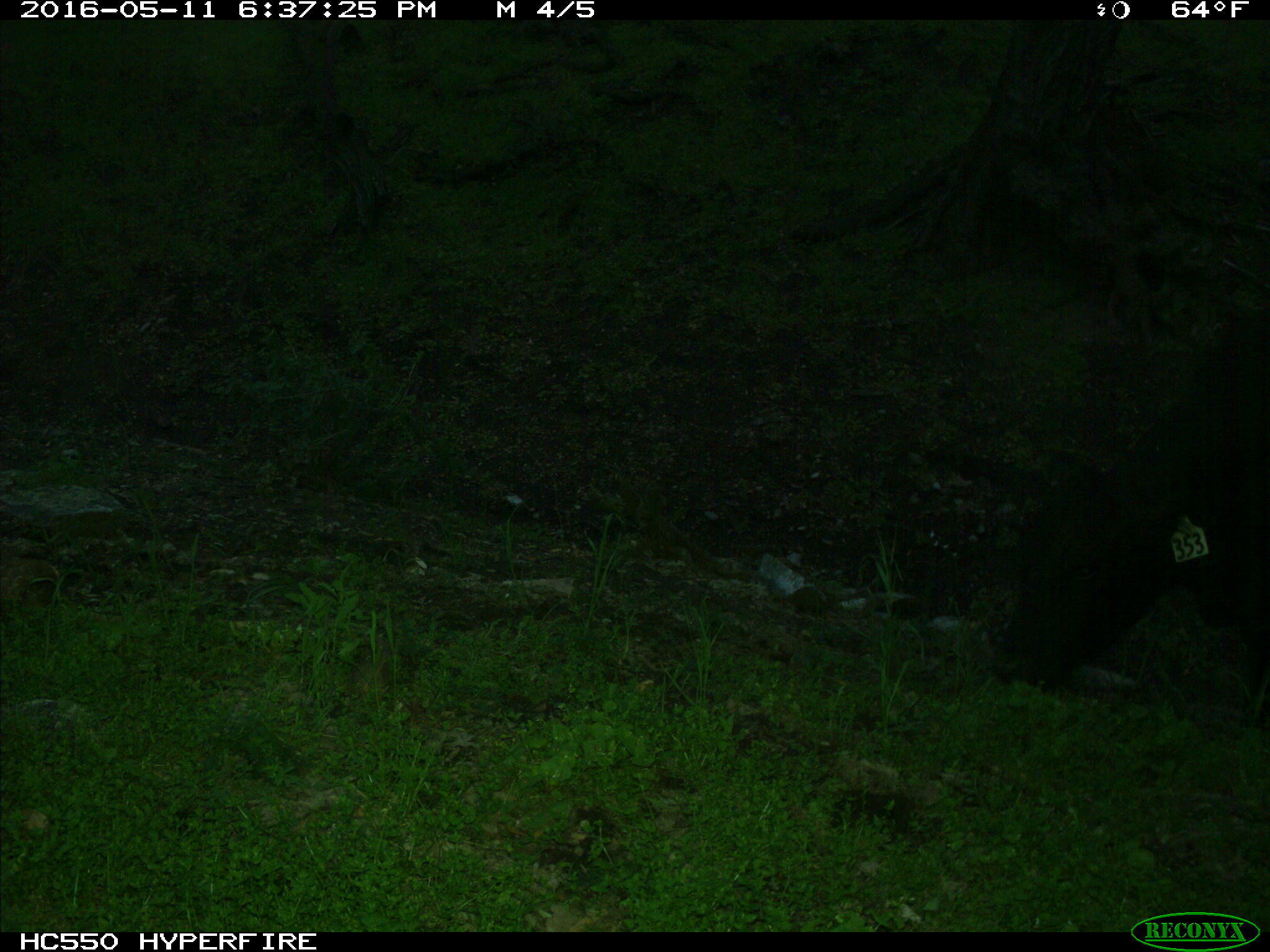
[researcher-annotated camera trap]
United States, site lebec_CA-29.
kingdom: Animalia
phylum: Chordata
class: Mammalia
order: Artiodactyla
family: Bovidae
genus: Bos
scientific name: Bos taurus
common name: domestic cow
Bos taurus (domestic cow).